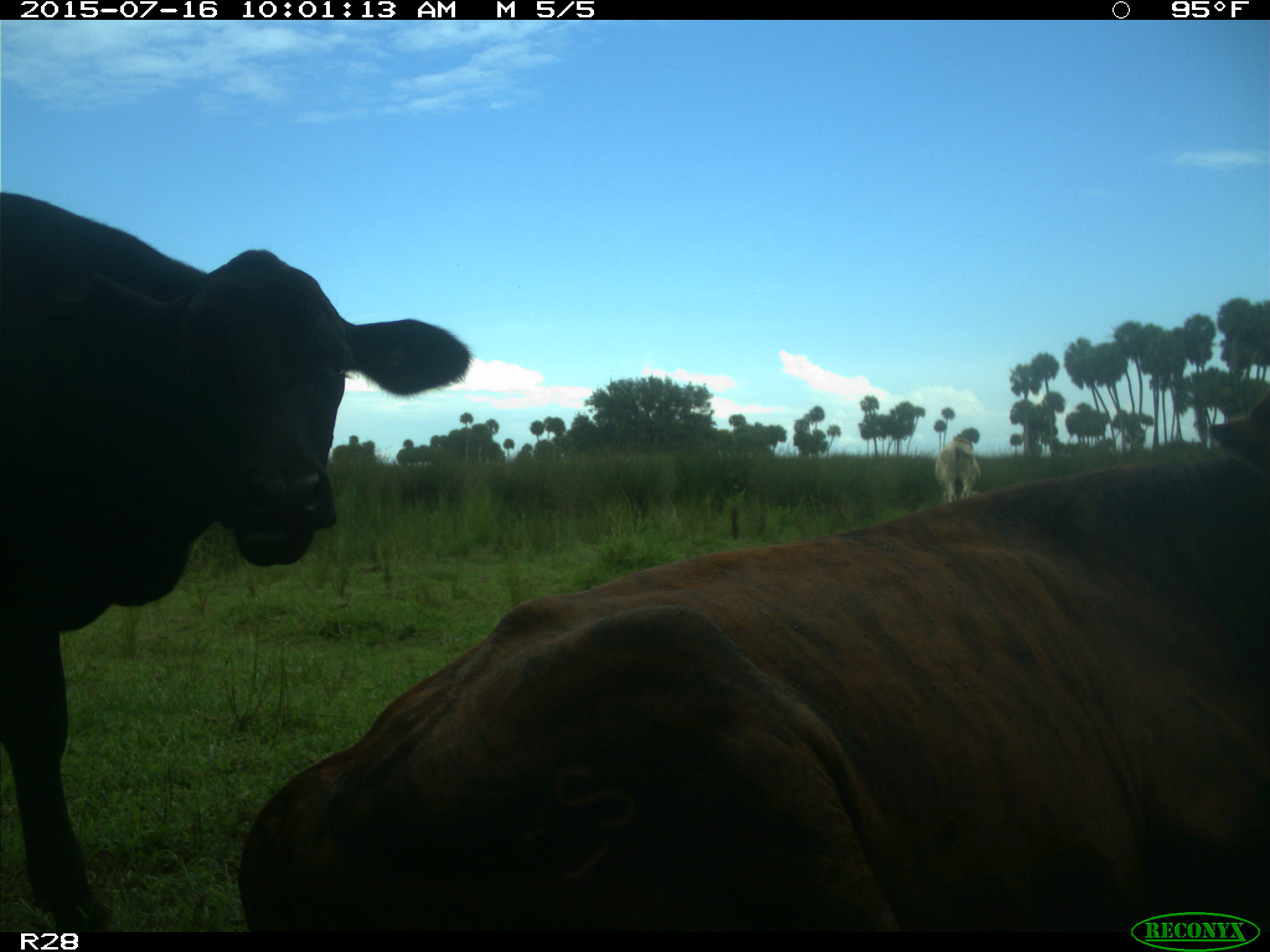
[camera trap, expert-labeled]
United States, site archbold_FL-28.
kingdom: Animalia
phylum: Chordata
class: Mammalia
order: Artiodactyla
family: Bovidae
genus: Bos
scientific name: Bos taurus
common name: domestic cow